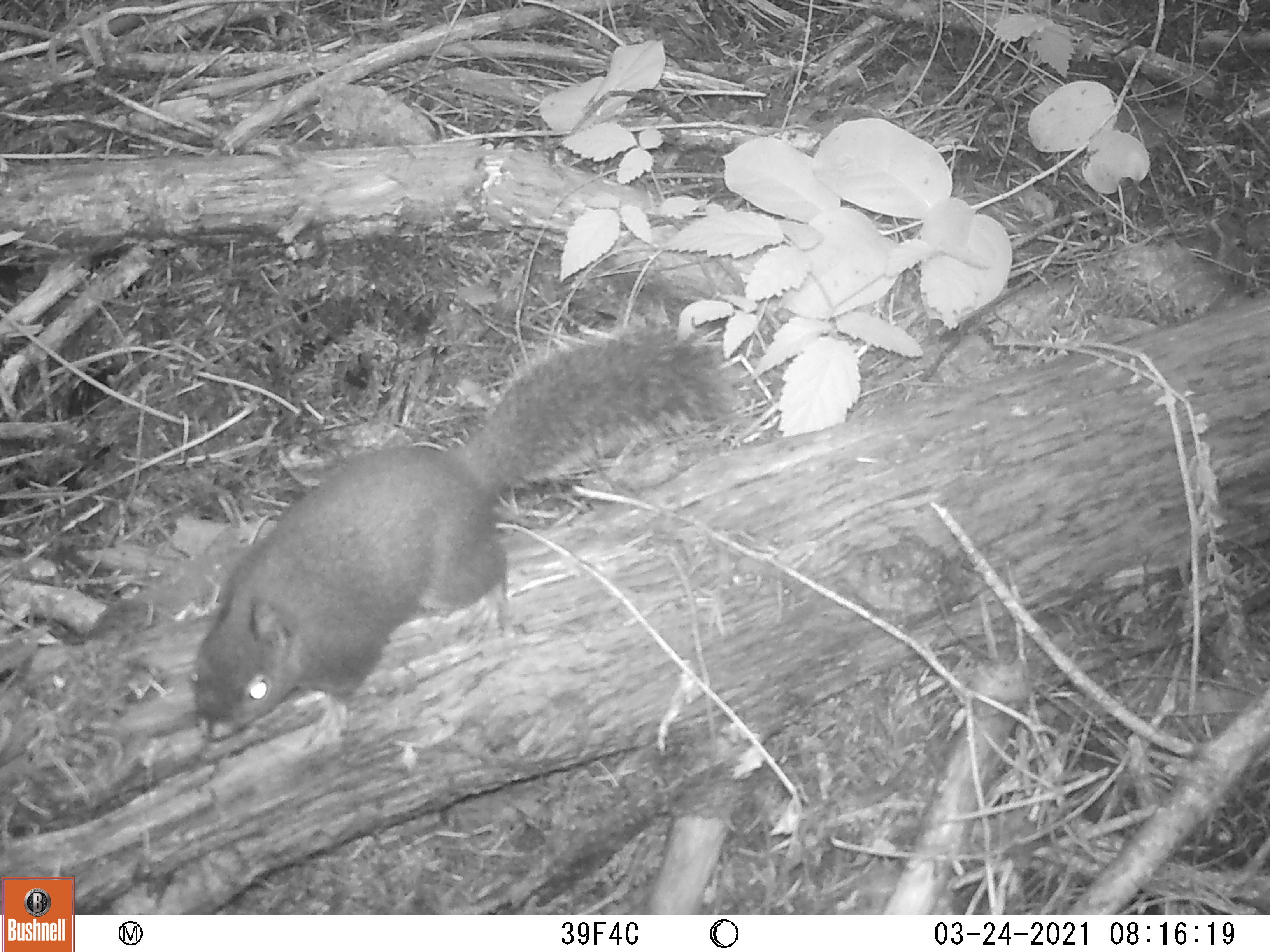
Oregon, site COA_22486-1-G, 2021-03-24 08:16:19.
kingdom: Animalia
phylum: Chordata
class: Mammalia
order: Rodentia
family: Sciuridae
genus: Tamiasciurus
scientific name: Tamiasciurus douglasii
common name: douglas squirrel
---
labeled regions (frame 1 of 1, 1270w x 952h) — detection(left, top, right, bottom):
douglas squirrel: detection(181, 313, 733, 765)